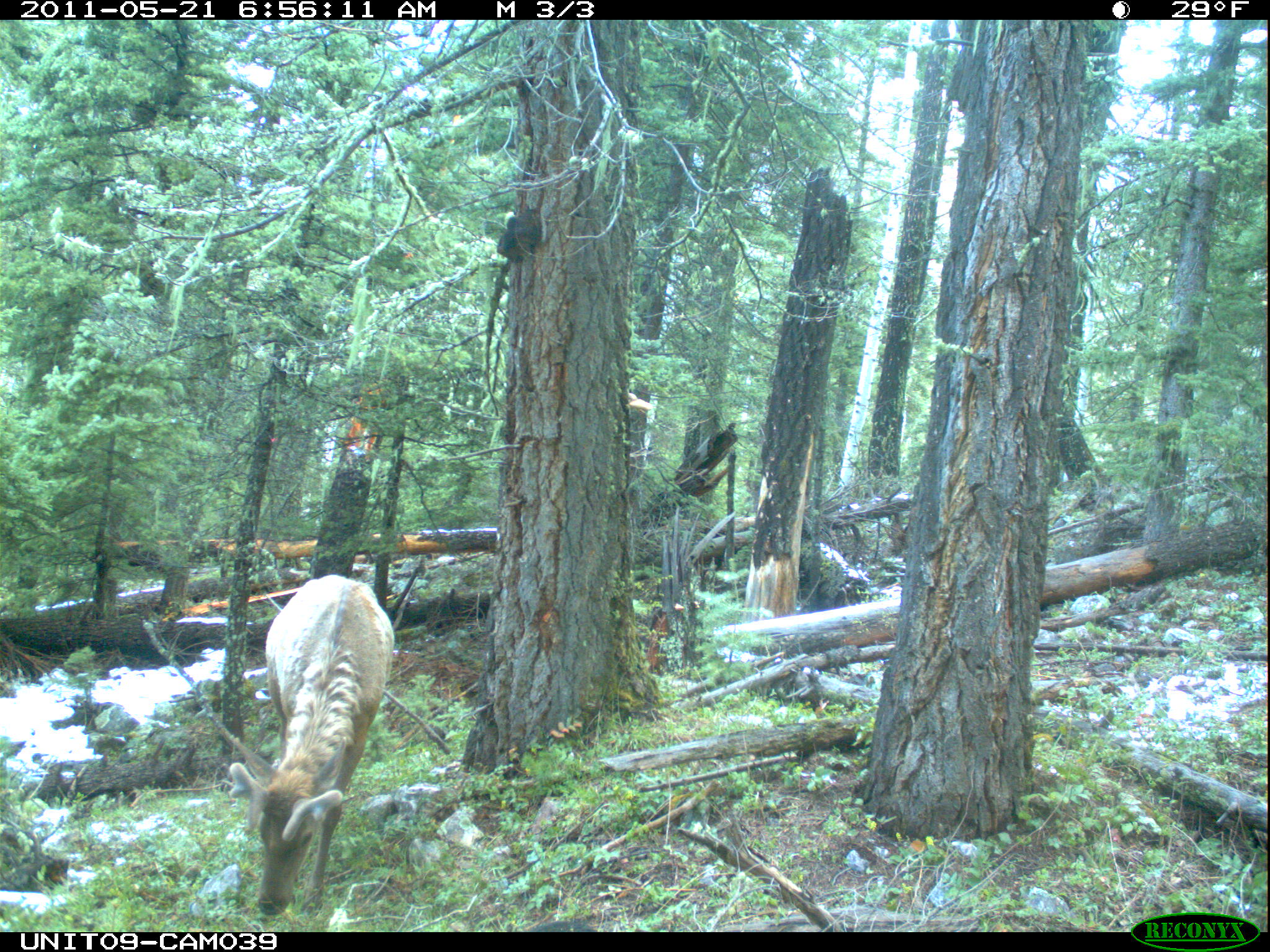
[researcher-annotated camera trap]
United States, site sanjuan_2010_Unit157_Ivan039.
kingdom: Animalia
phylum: Chordata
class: Mammalia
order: Artiodactyla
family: Cervidae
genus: Cervus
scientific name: Cervus elaphus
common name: red deer